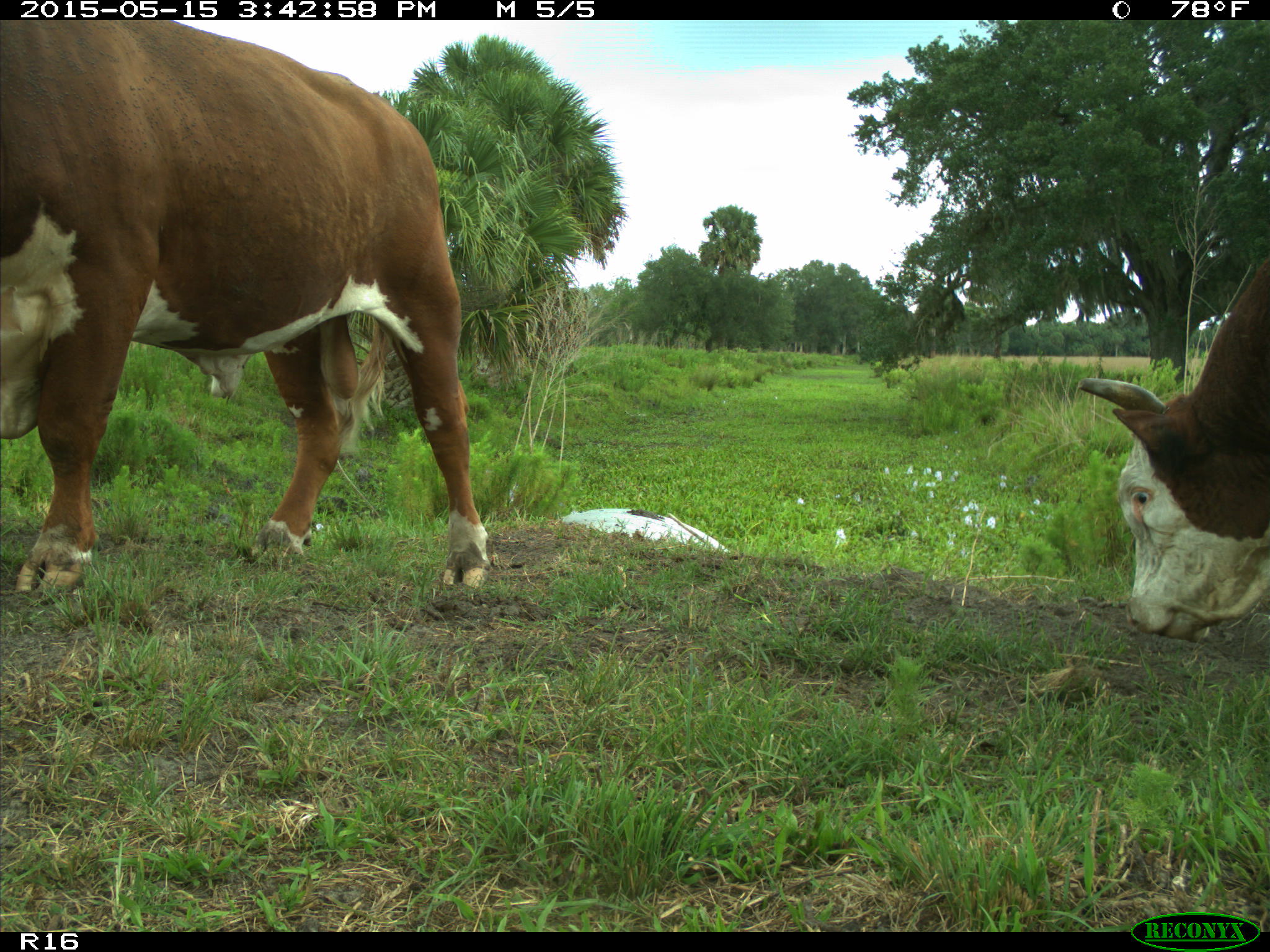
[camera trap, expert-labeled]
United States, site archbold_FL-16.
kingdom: Animalia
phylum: Chordata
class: Mammalia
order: Artiodactyla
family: Bovidae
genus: Bos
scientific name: Bos taurus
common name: domestic cow